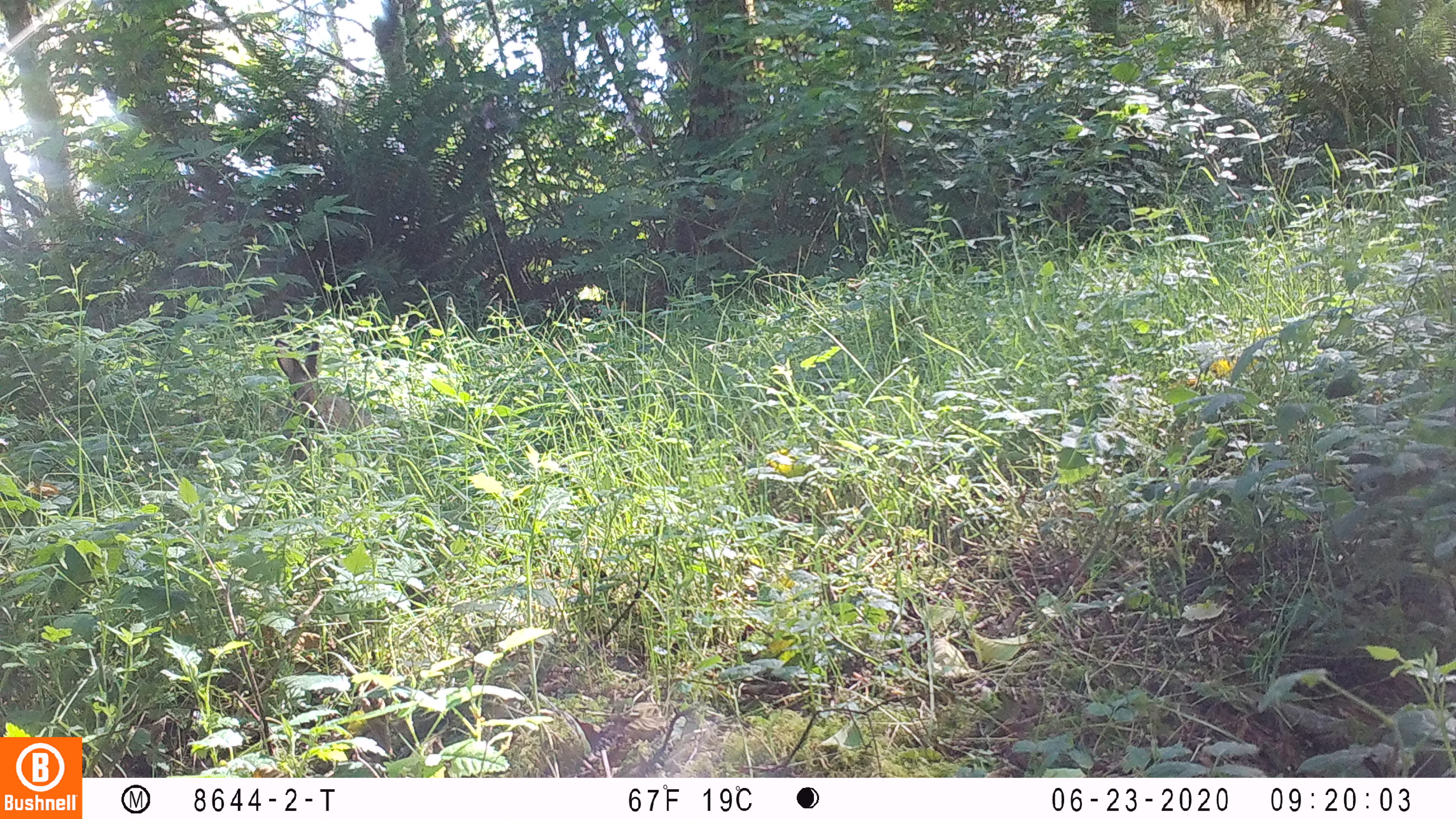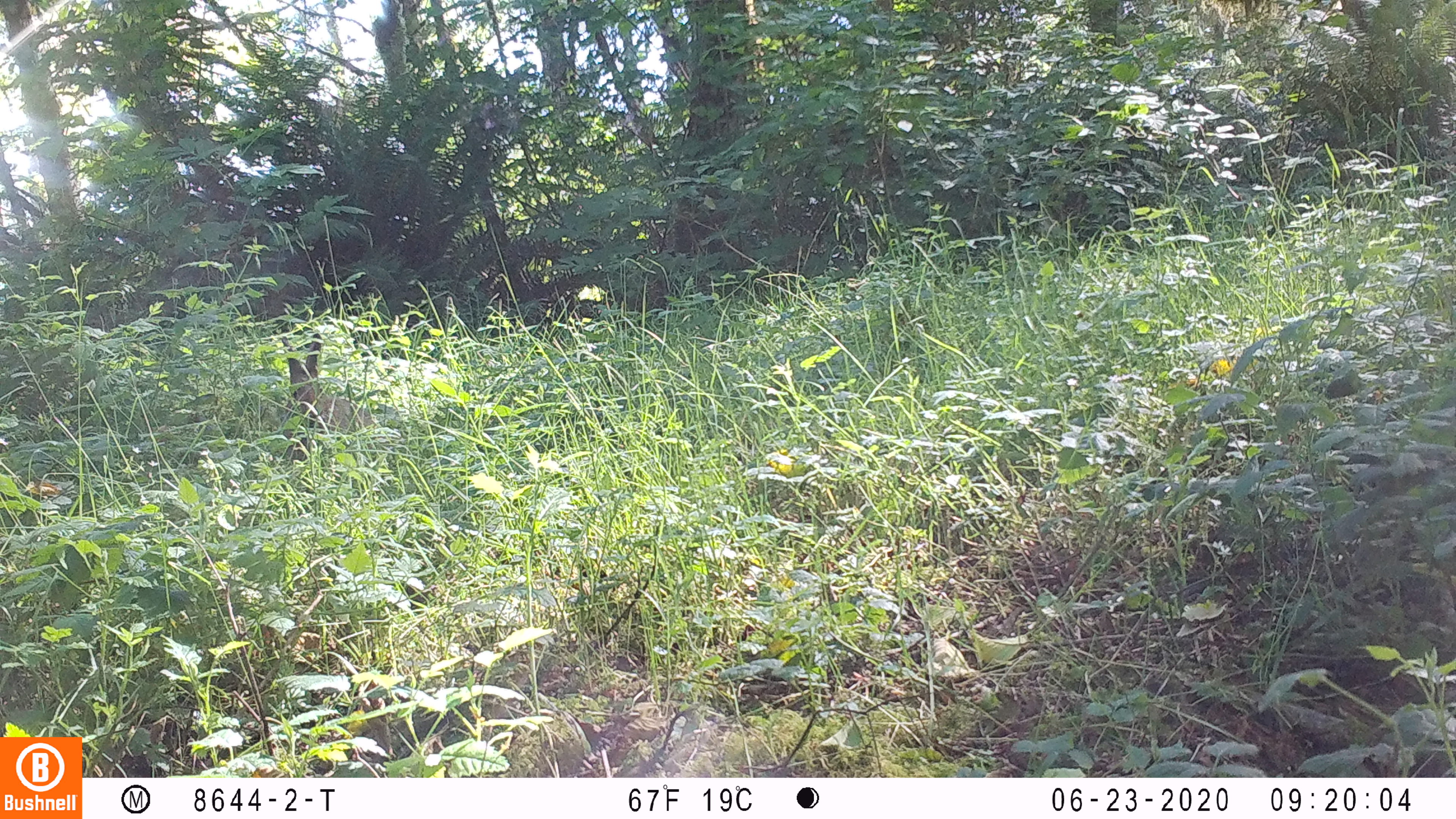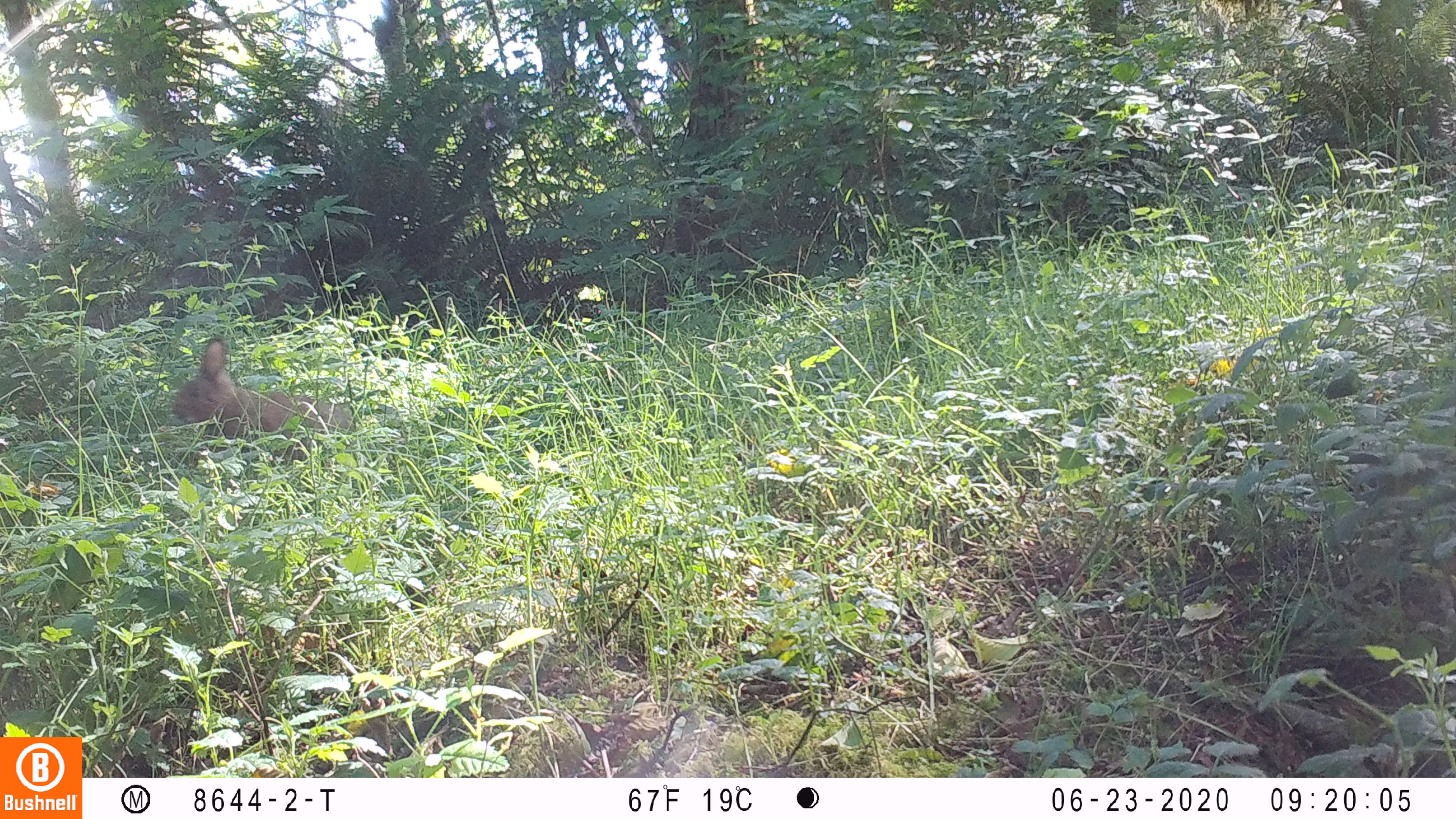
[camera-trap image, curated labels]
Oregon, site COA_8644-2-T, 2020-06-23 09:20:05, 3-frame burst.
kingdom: Animalia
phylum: Chordata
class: Mammalia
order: Lagomorpha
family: Leporidae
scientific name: Leporidae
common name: hares and rabbits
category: leporidae family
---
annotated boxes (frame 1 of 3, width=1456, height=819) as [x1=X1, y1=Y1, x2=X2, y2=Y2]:
leporidae family: [x1=268, y1=332, x2=379, y2=445]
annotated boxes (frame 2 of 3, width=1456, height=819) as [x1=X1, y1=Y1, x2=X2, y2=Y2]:
leporidae family: [x1=275, y1=332, x2=388, y2=459]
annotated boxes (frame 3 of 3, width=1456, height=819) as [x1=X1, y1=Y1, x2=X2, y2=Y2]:
leporidae family: [x1=172, y1=303, x2=356, y2=469]